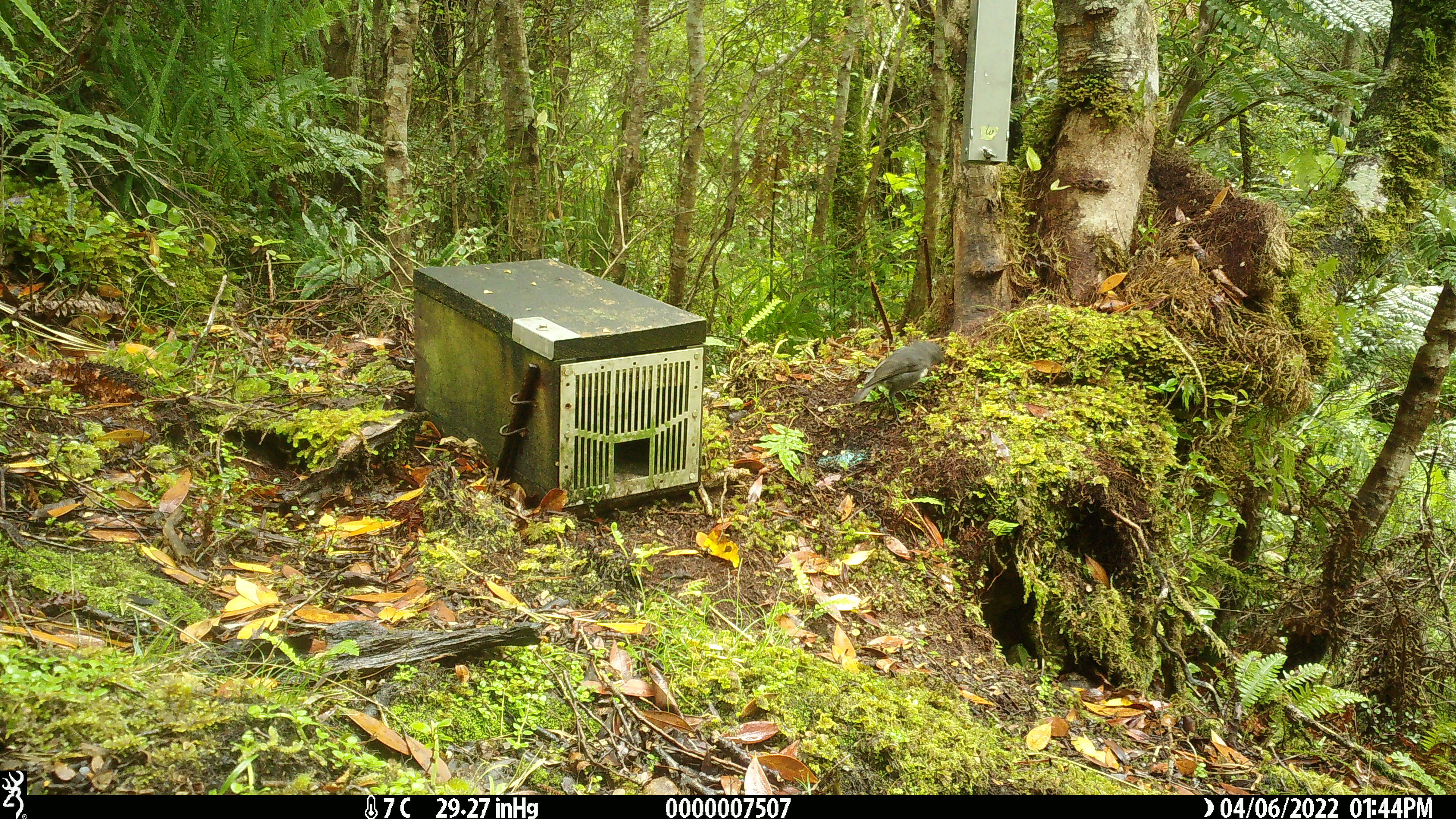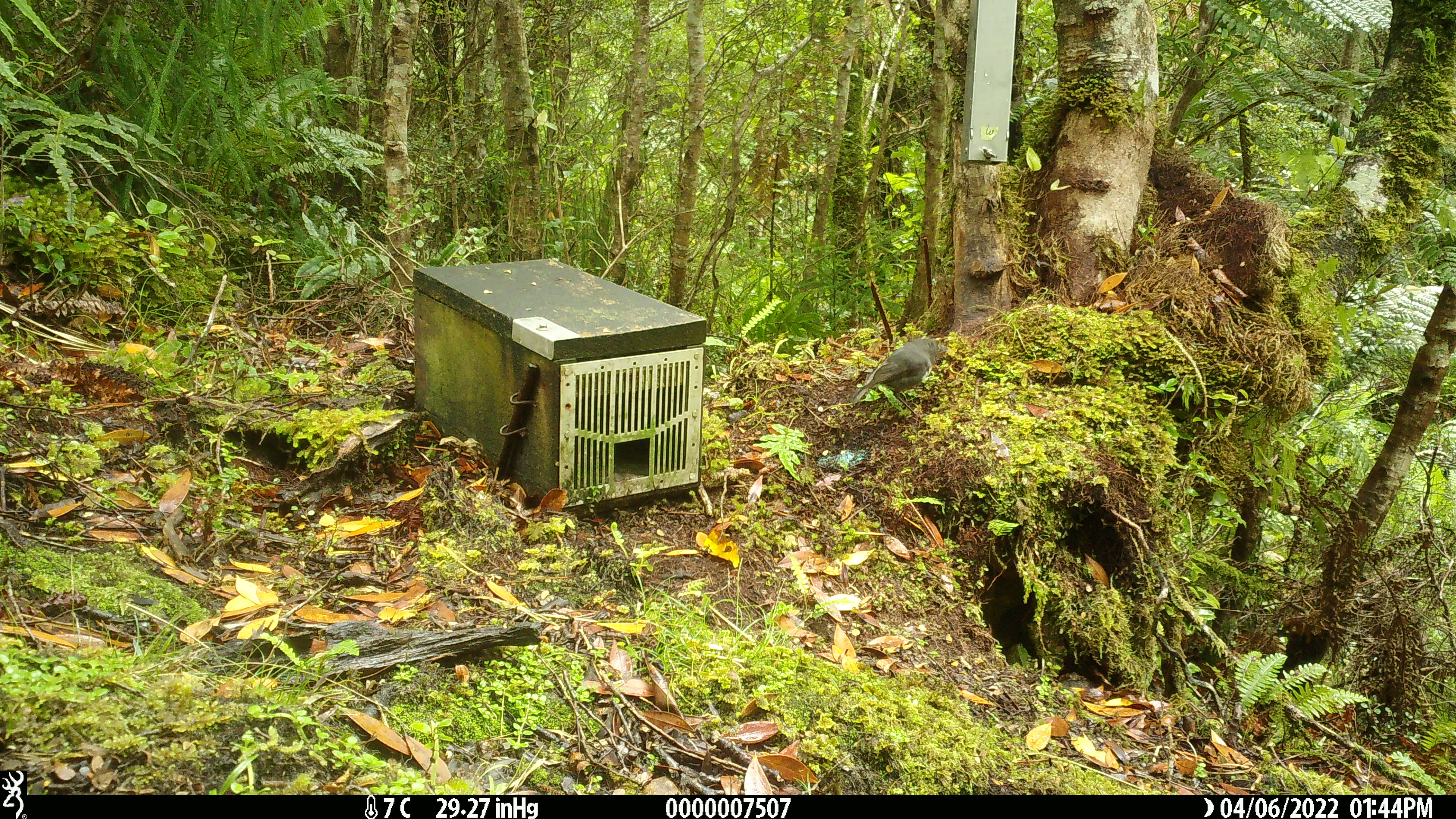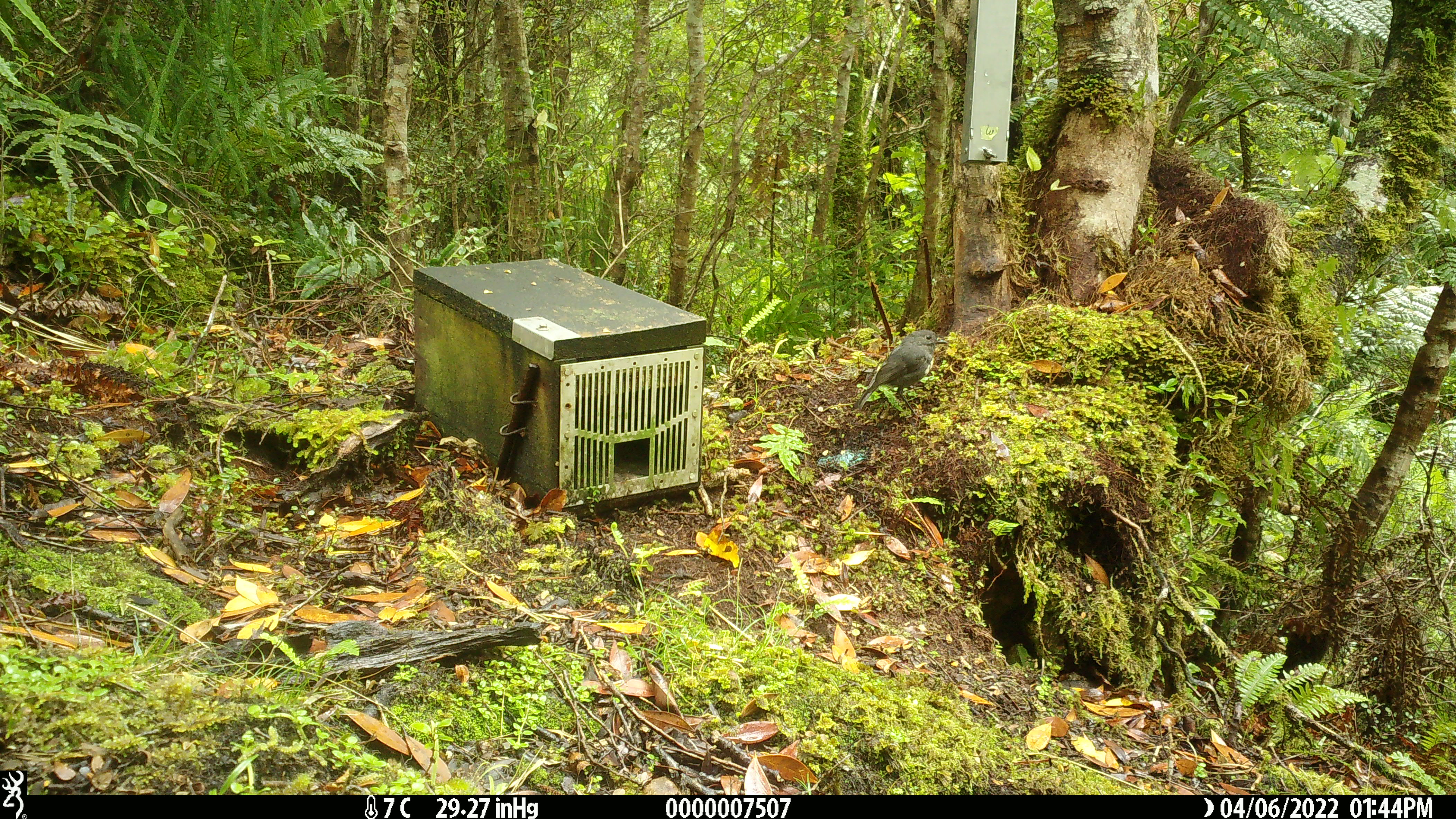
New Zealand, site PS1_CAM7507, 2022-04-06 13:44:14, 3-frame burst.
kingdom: Animalia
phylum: Chordata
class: Aves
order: Passeriformes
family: Petroicidae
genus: Petroica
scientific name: Petroica australis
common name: new zealand robin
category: robin